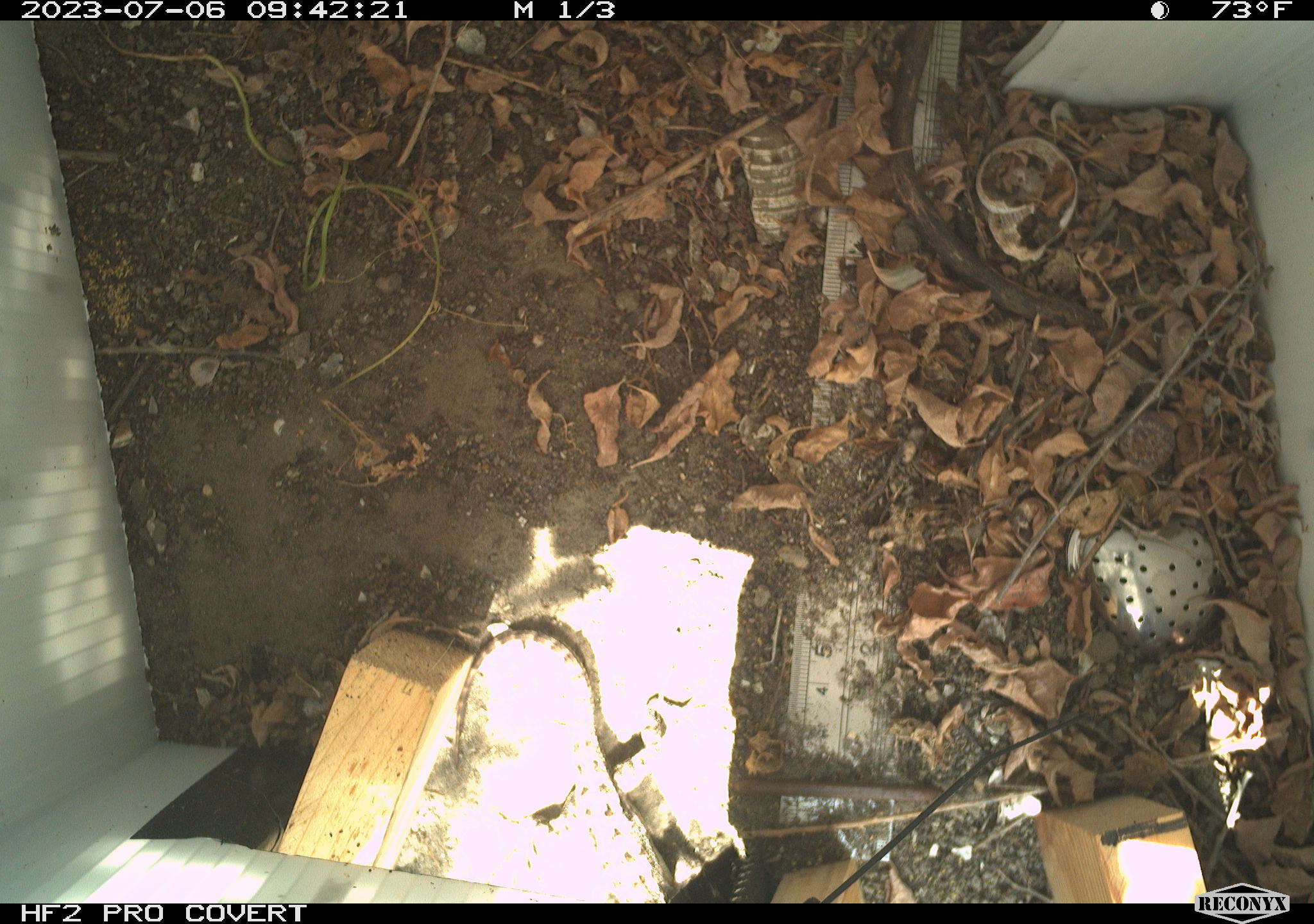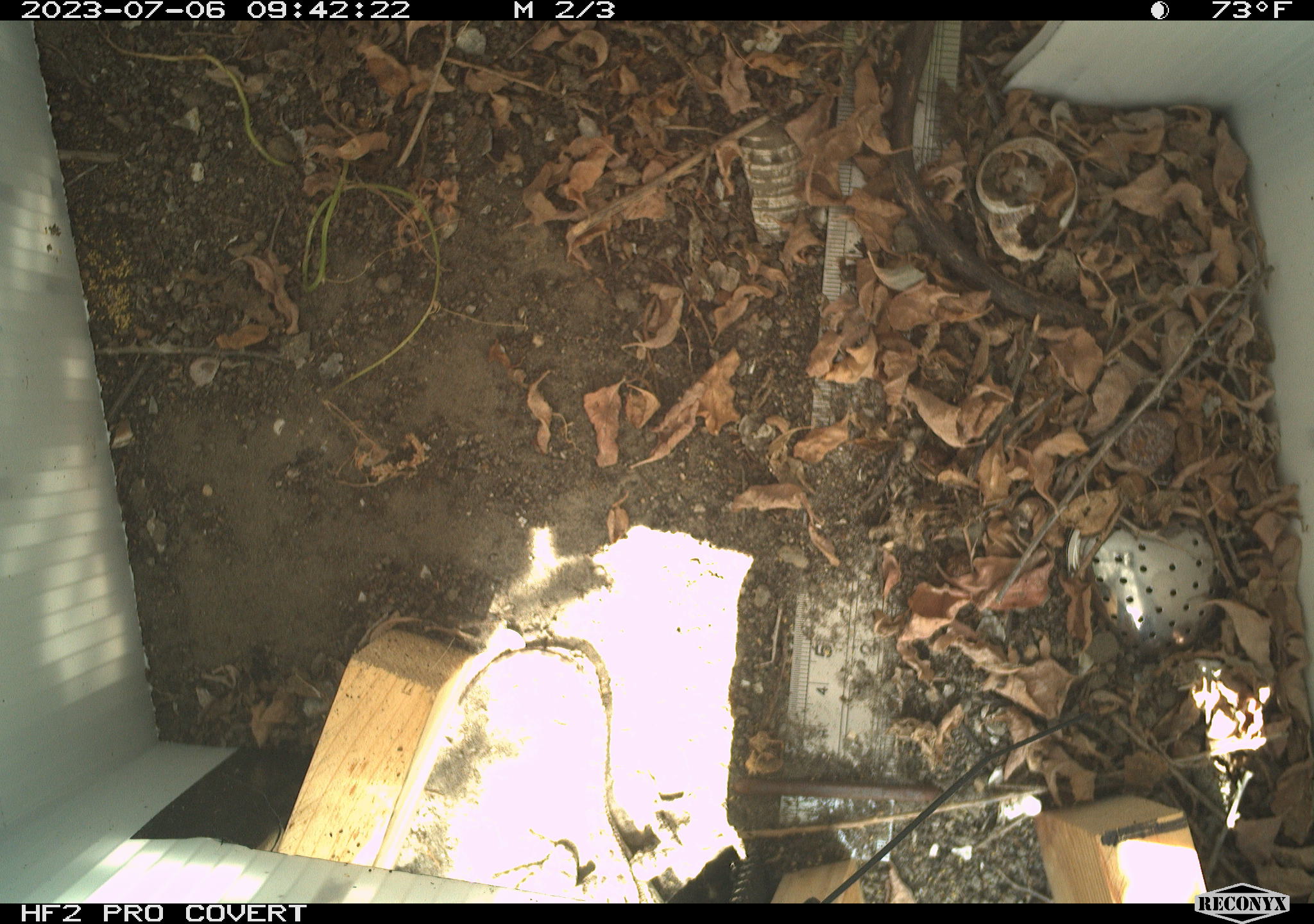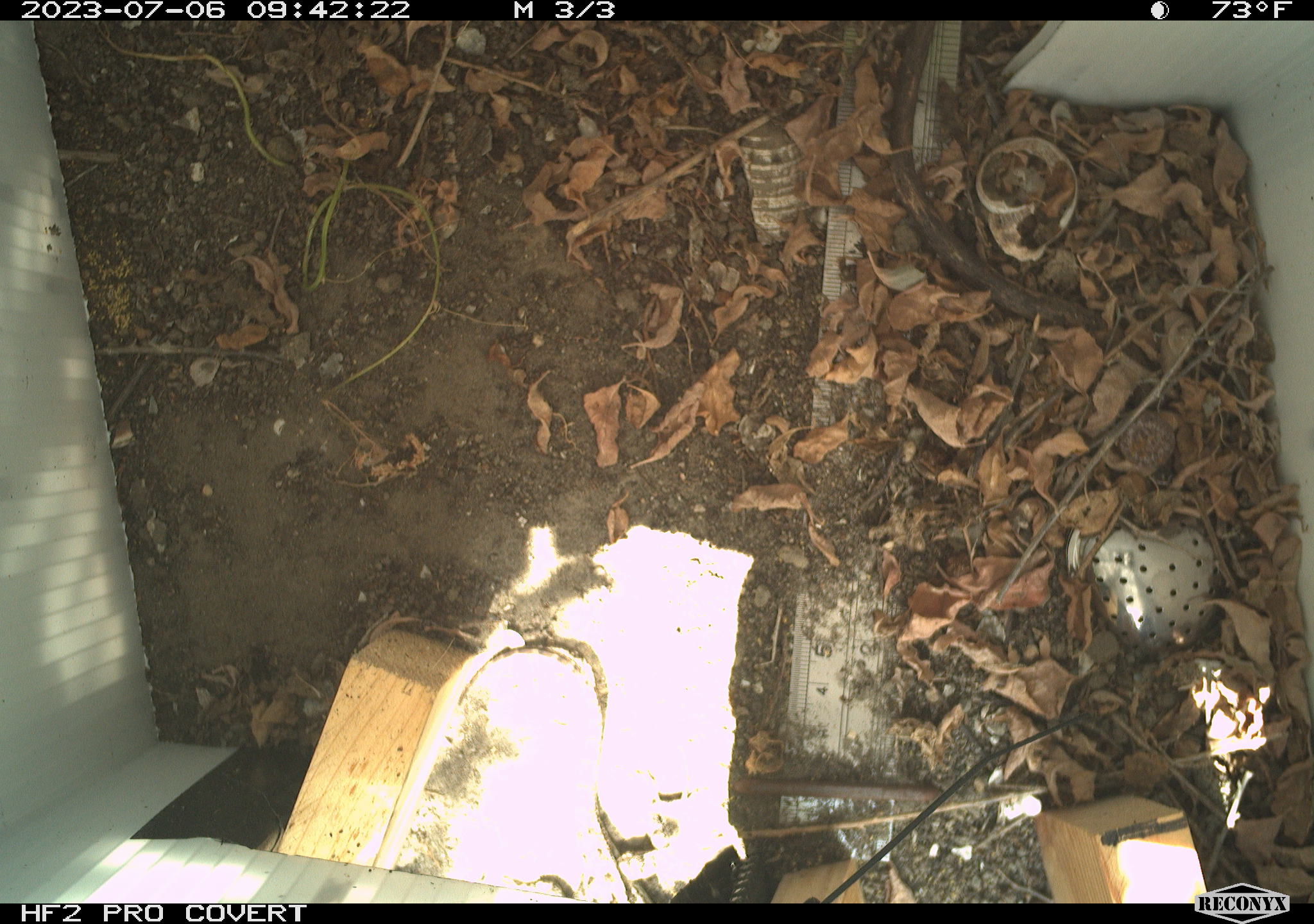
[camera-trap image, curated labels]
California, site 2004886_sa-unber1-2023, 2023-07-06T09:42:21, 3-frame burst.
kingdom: Animalia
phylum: Chordata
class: Reptilia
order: Squamata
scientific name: Squamata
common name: lizards and snakes